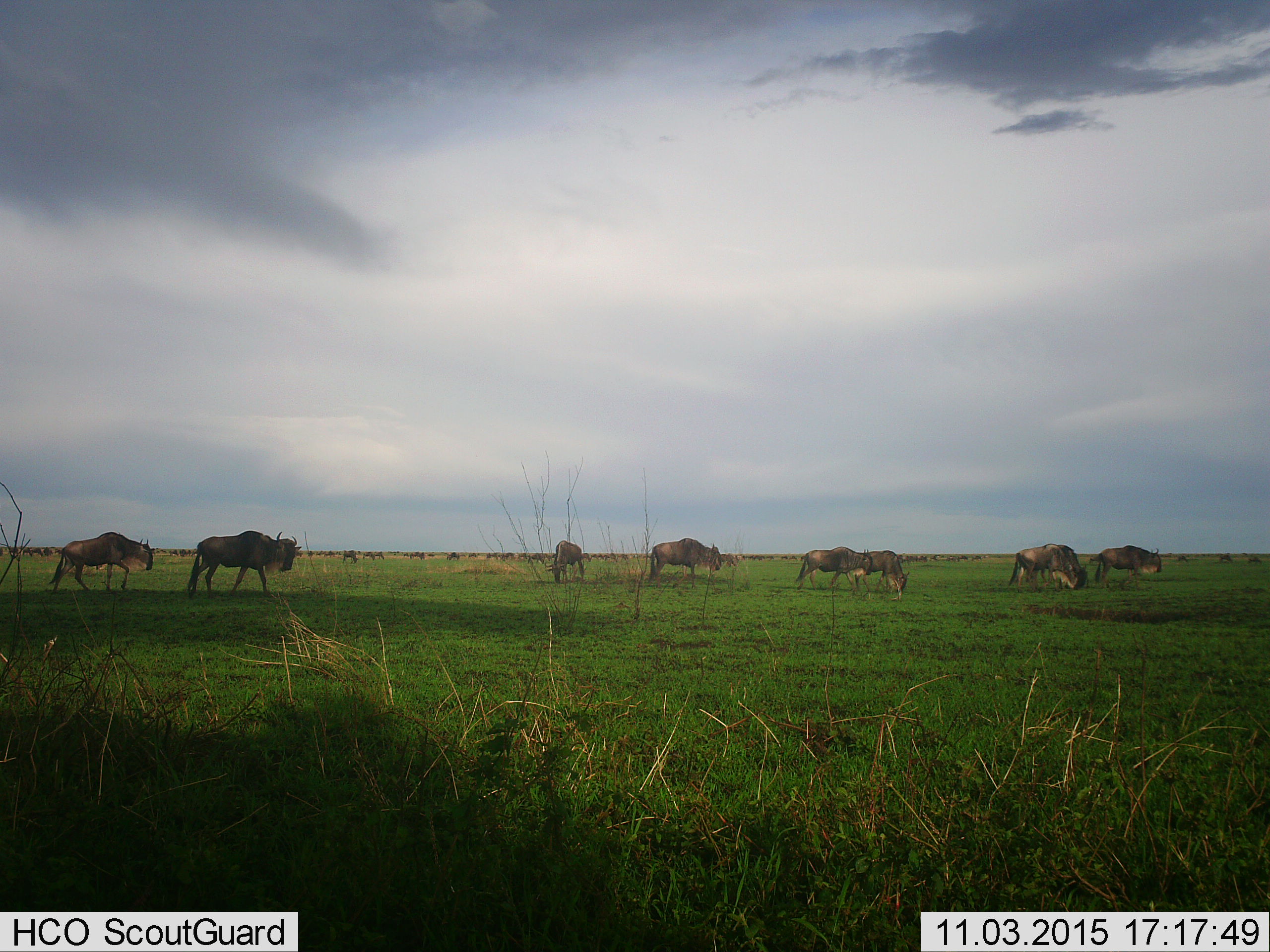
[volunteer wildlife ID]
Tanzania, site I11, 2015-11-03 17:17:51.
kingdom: Animalia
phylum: Chordata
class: Mammalia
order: Artiodactyla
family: Bovidae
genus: Connochaetes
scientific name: Connochaetes taurinus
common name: blue wildebeest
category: wildebeest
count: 51+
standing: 56%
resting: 0%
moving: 67%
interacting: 0%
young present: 11%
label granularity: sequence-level